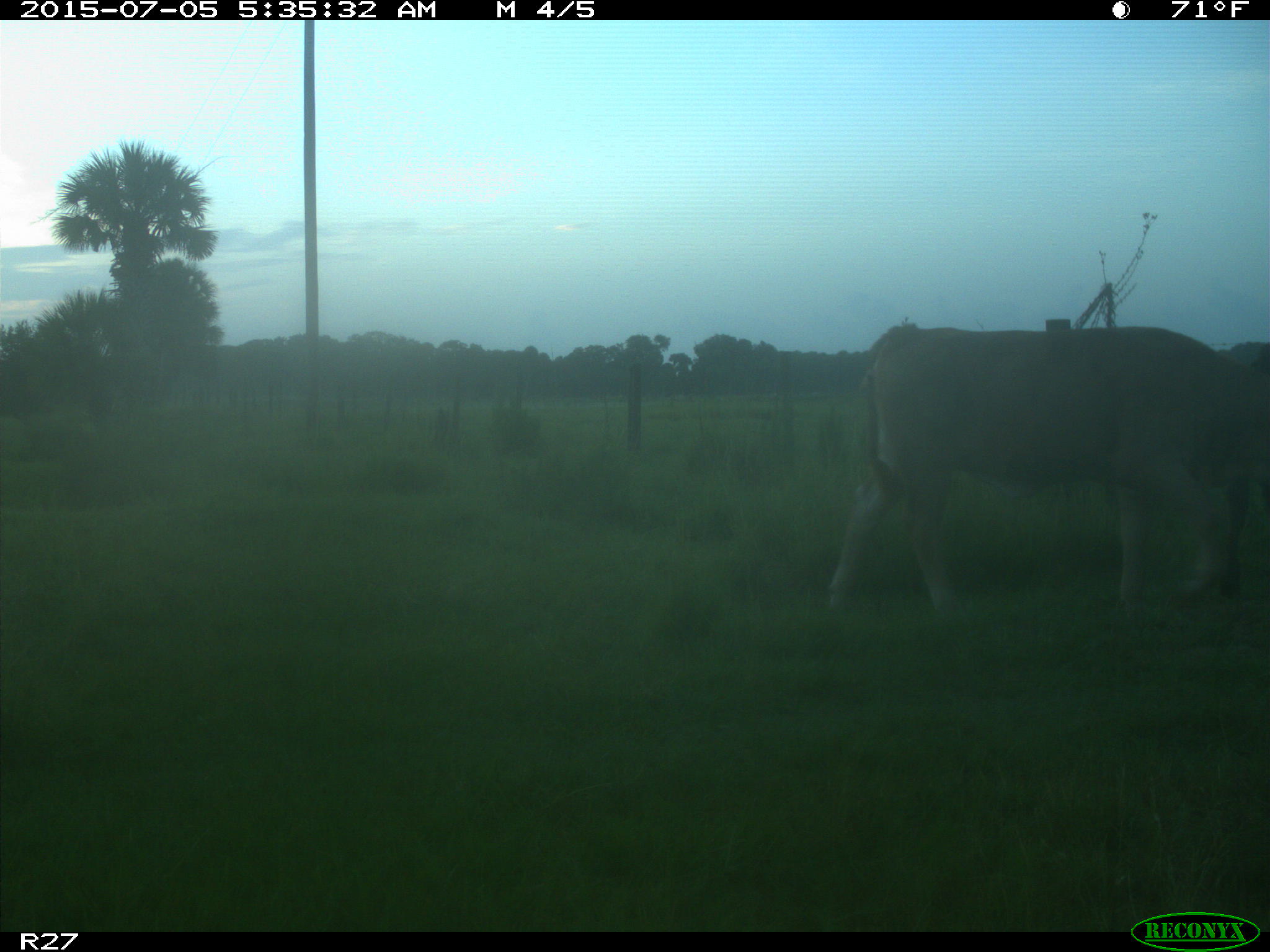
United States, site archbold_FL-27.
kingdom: Animalia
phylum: Chordata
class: Mammalia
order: Artiodactyla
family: Bovidae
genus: Bos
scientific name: Bos taurus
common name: domestic cow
Bos taurus (domestic cow).